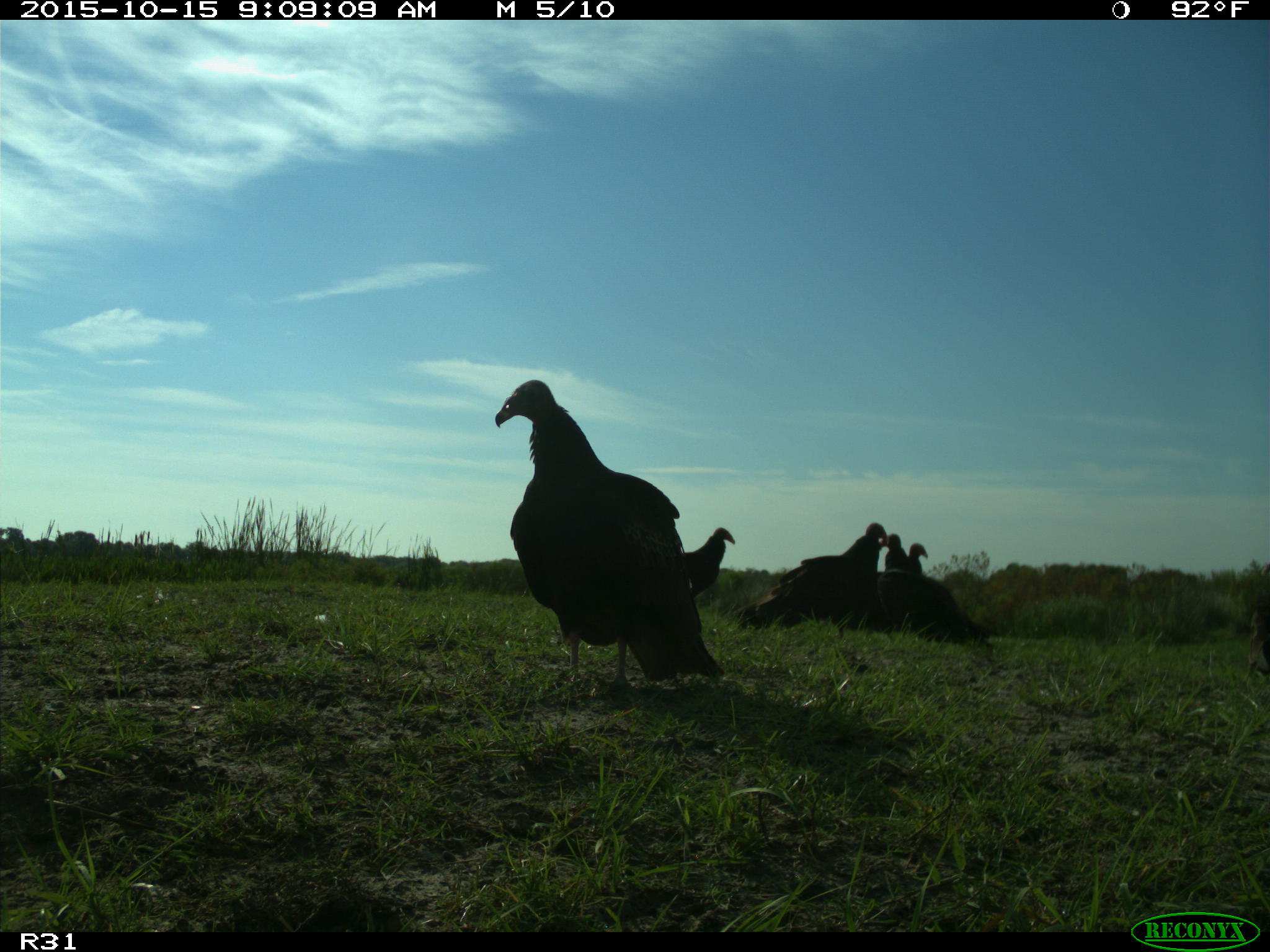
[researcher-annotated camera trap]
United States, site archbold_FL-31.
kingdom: Animalia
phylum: Chordata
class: Aves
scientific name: Aves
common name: birds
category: unidentified bird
Unidentified bird (birds) (Aves).